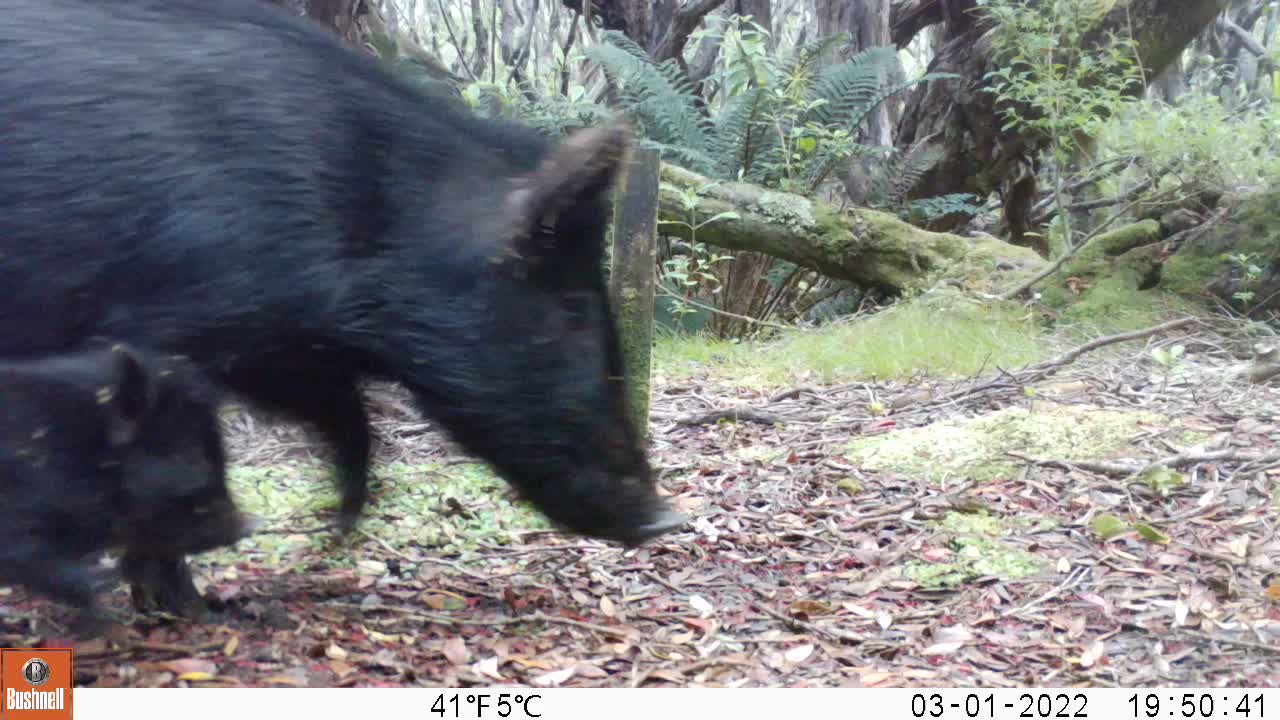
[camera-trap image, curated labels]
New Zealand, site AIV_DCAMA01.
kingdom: Animalia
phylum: Chordata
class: Mammalia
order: Artiodactyla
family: Suidae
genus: Sus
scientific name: Sus scrofa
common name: pig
Pig (Sus scrofa).